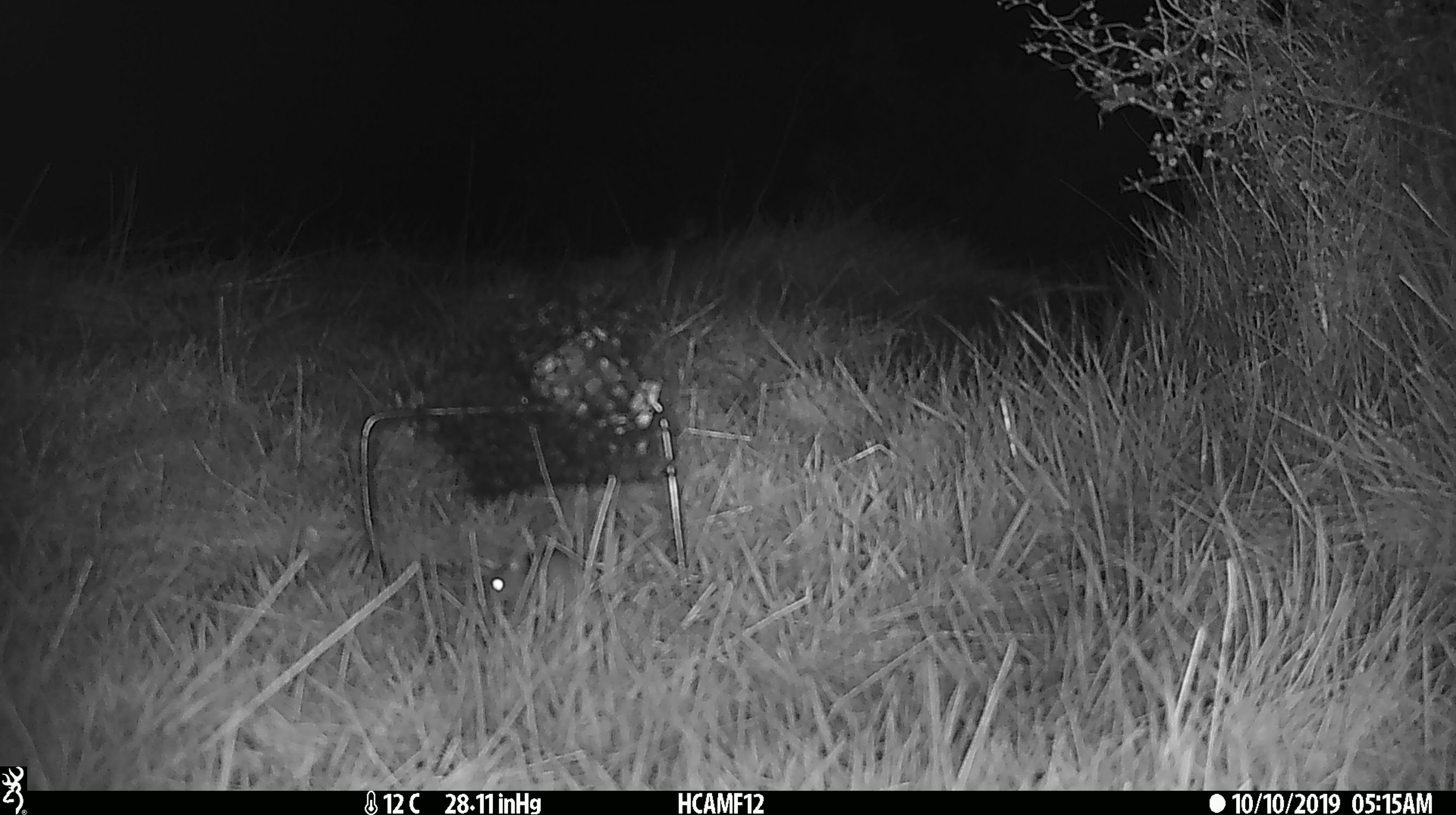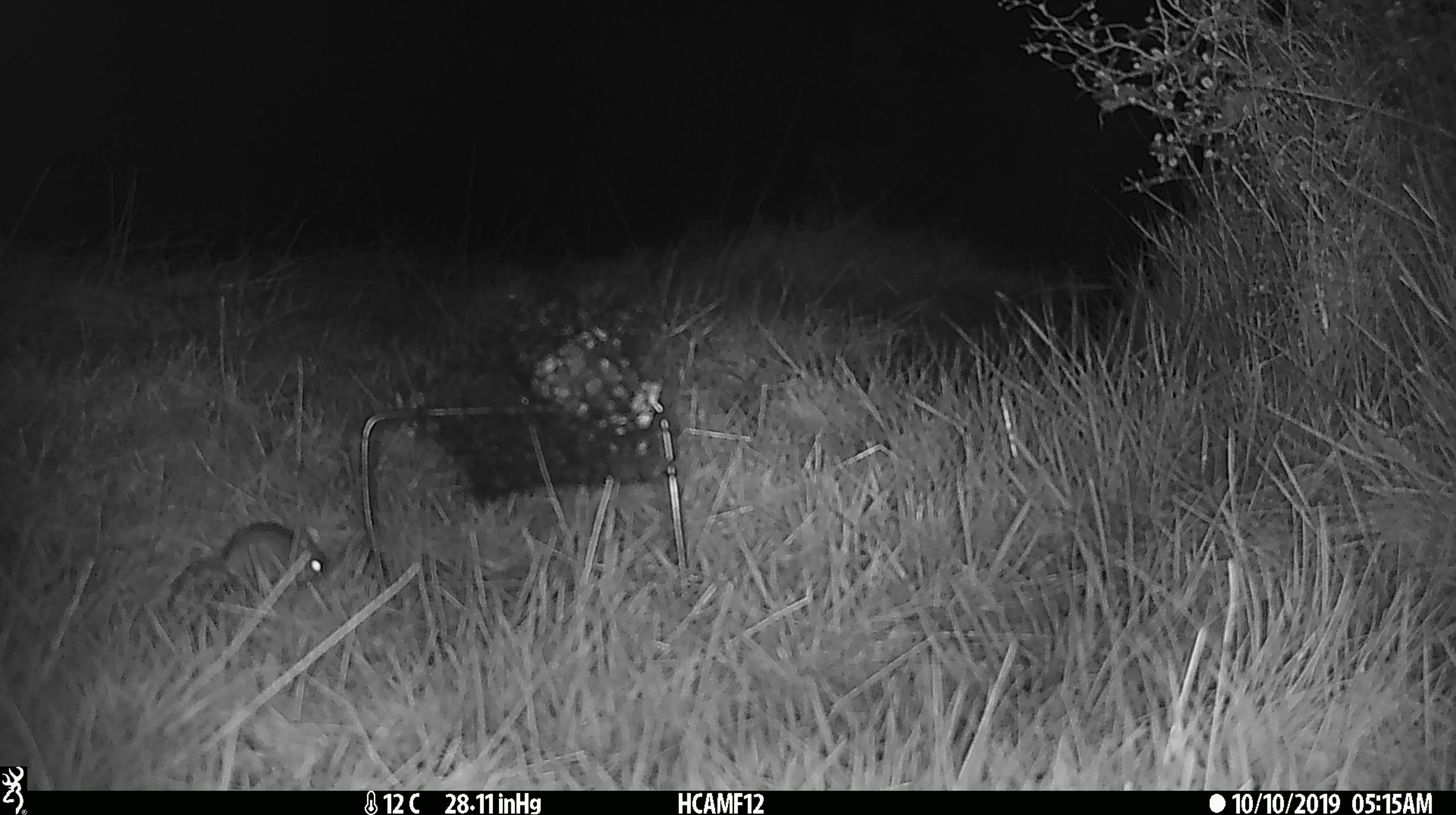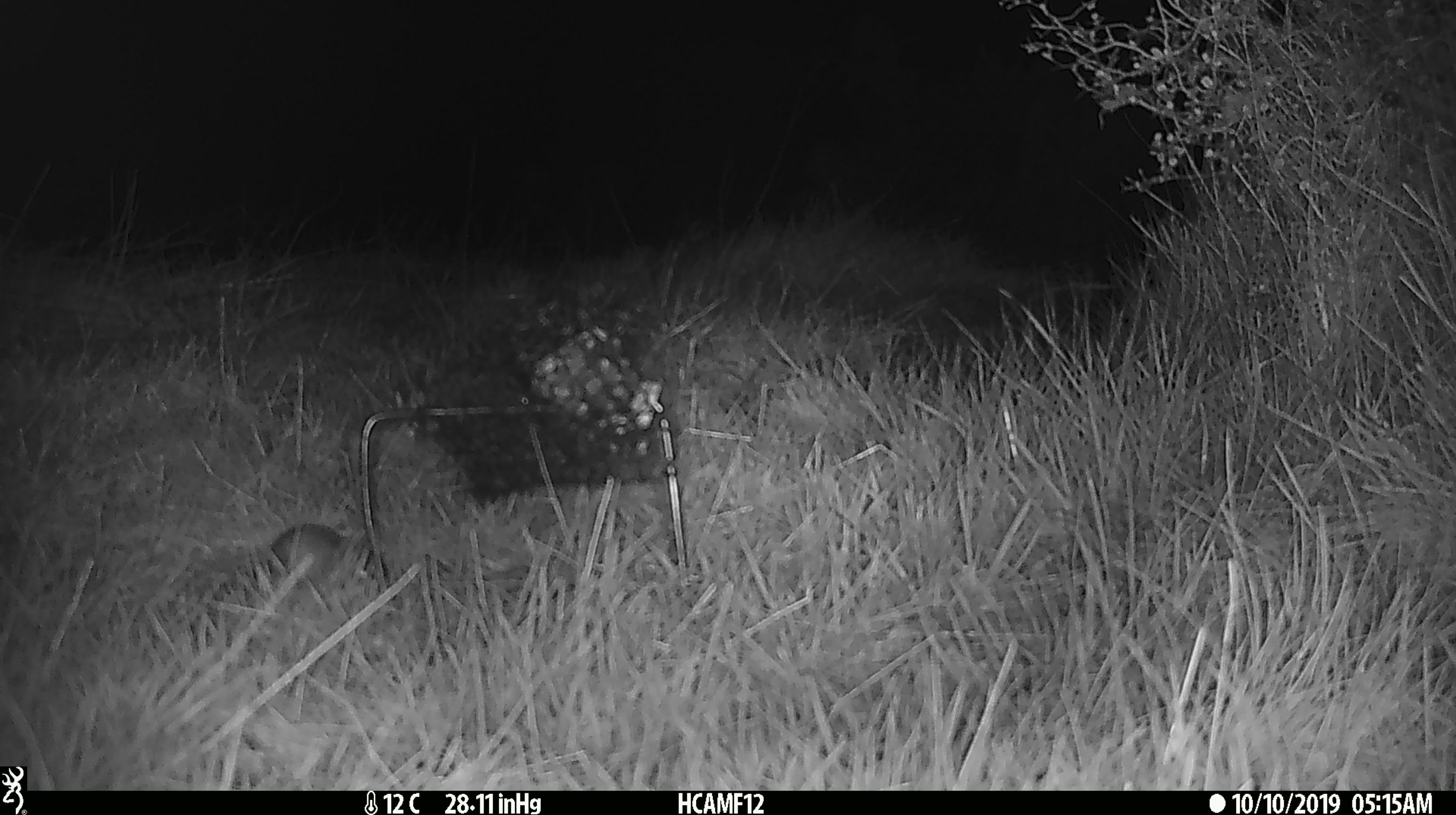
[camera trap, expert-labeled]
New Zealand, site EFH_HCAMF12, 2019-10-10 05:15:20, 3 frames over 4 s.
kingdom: Animalia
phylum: Chordata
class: Mammalia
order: Rodentia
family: Muridae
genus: Mus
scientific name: Mus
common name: mouse